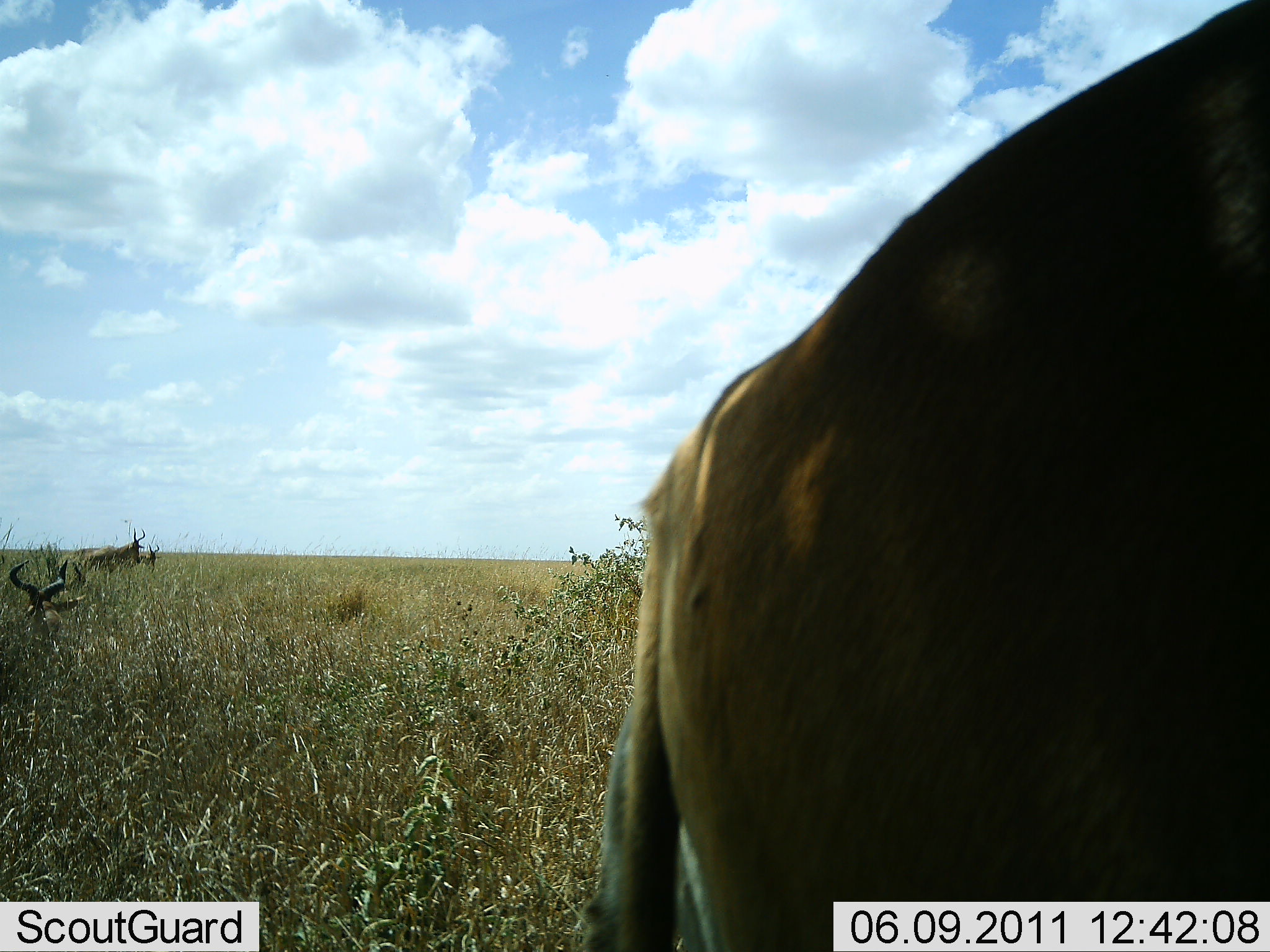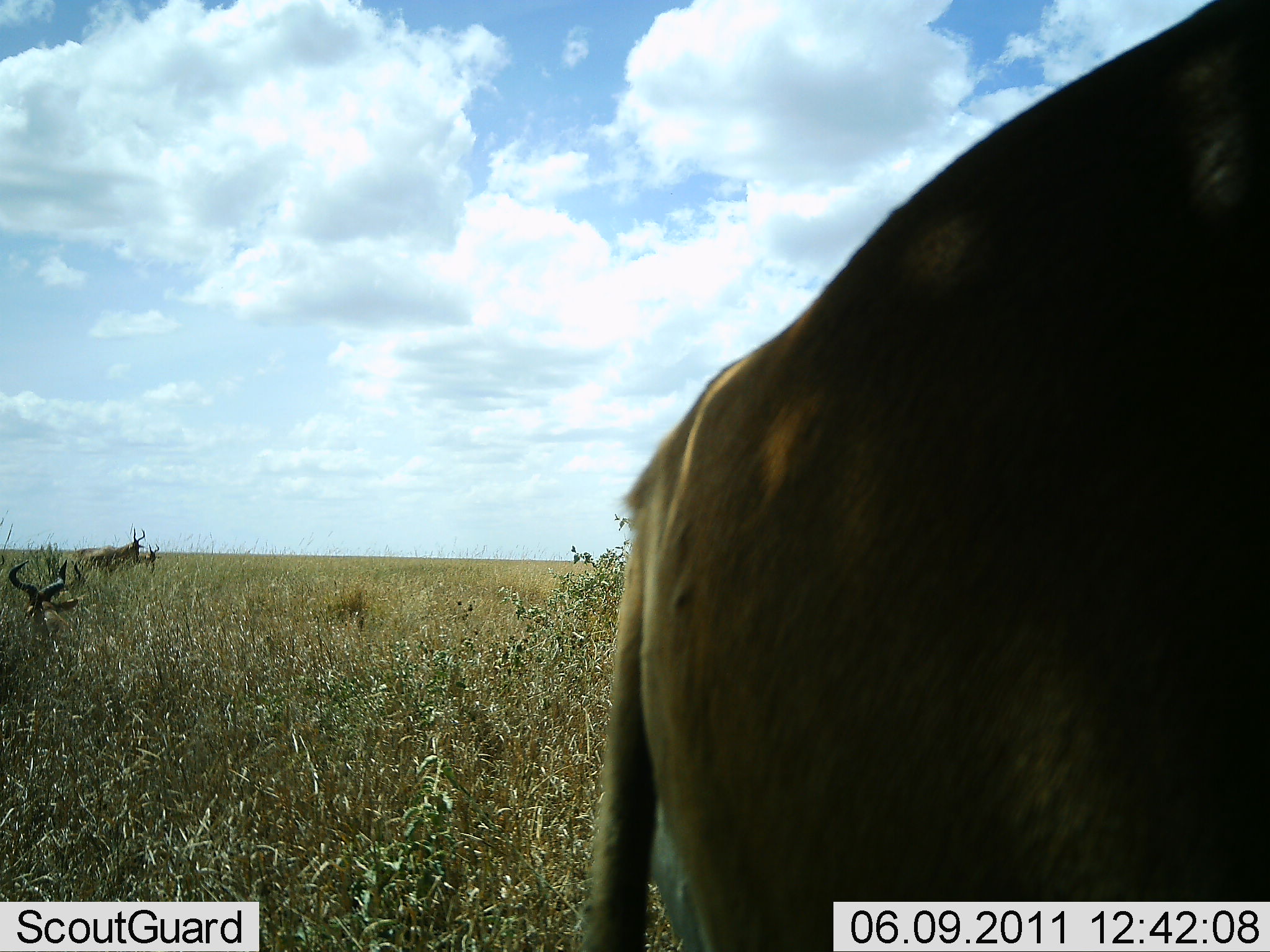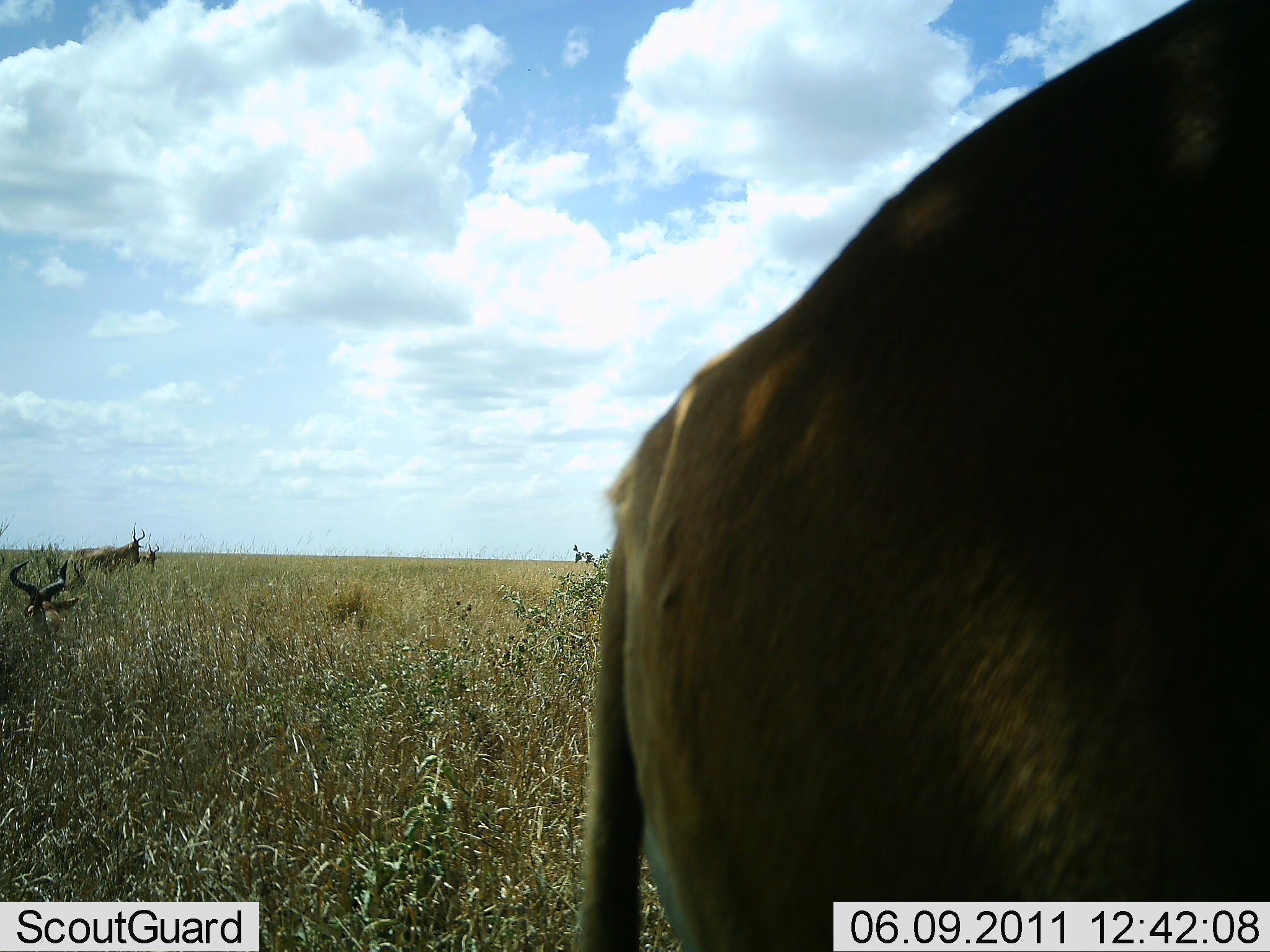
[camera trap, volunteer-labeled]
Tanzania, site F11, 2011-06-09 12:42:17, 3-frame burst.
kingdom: Animalia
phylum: Chordata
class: Mammalia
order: Artiodactyla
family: Bovidae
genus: Alcelaphus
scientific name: Alcelaphus buselaphus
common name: hartebeest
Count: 4.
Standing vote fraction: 83%.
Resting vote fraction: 50%.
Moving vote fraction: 17%.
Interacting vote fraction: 0%.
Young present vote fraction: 0%.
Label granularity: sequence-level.